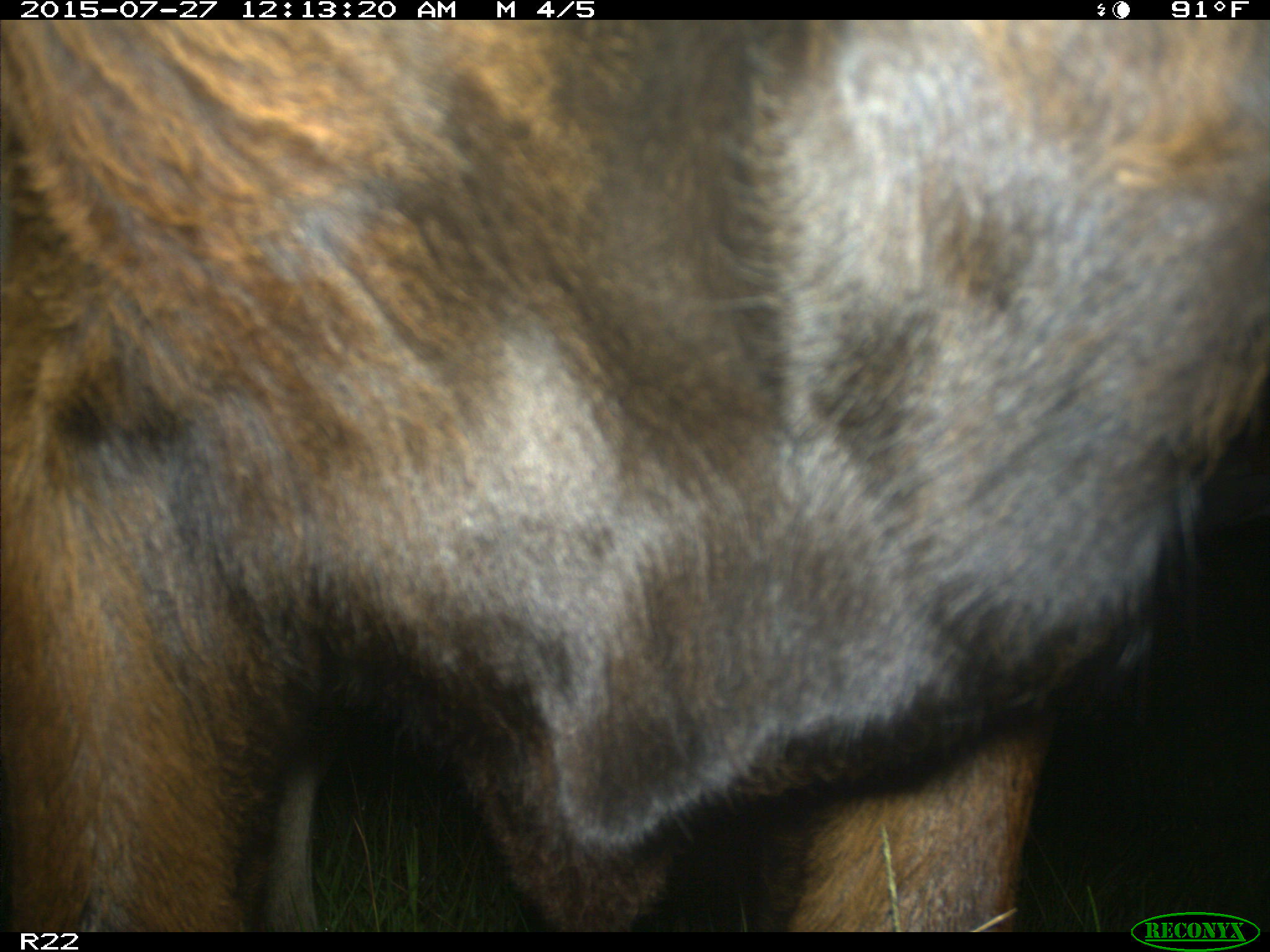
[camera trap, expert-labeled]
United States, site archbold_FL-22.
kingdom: Animalia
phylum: Chordata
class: Mammalia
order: Artiodactyla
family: Bovidae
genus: Bos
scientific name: Bos taurus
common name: domestic cow